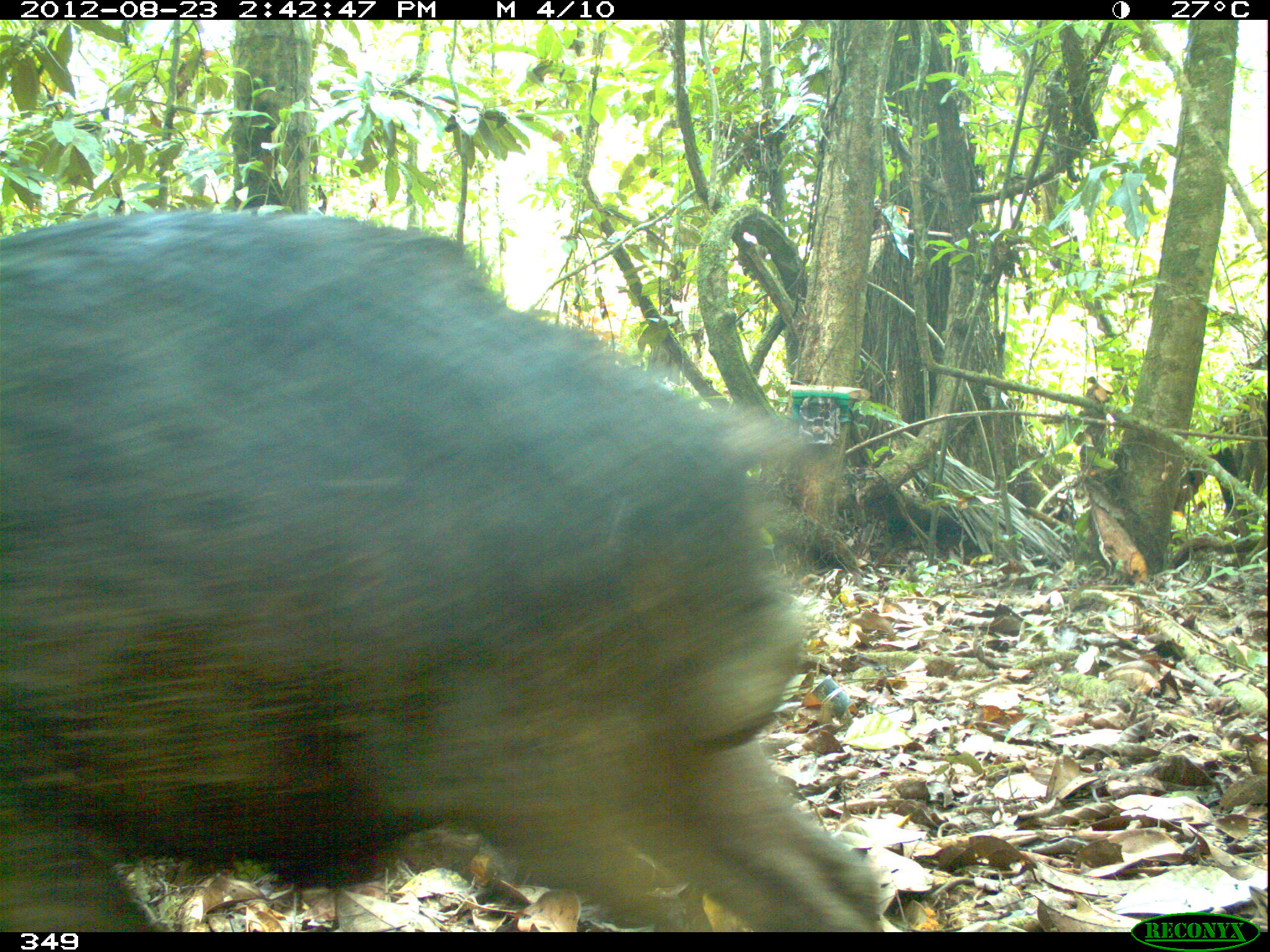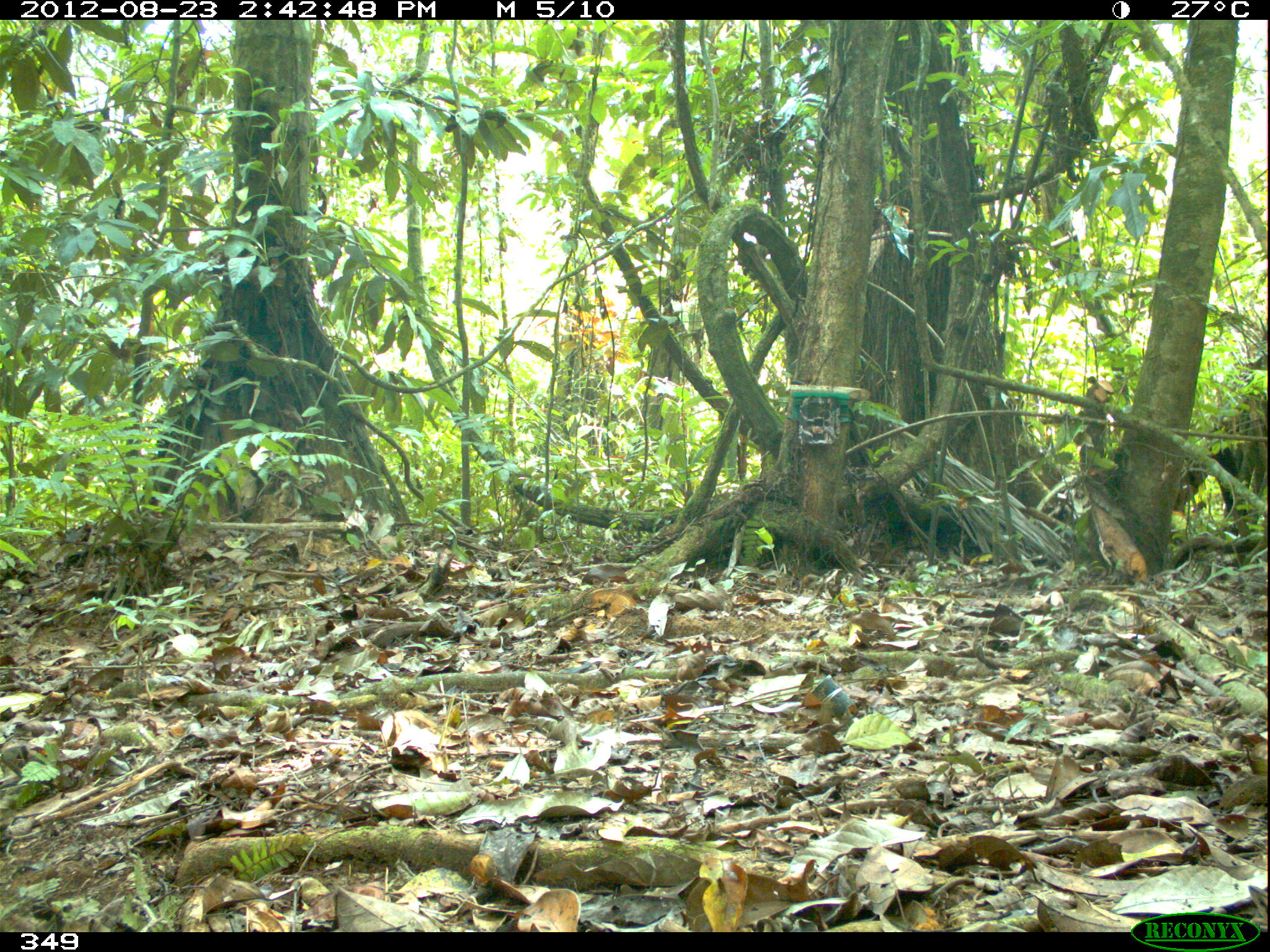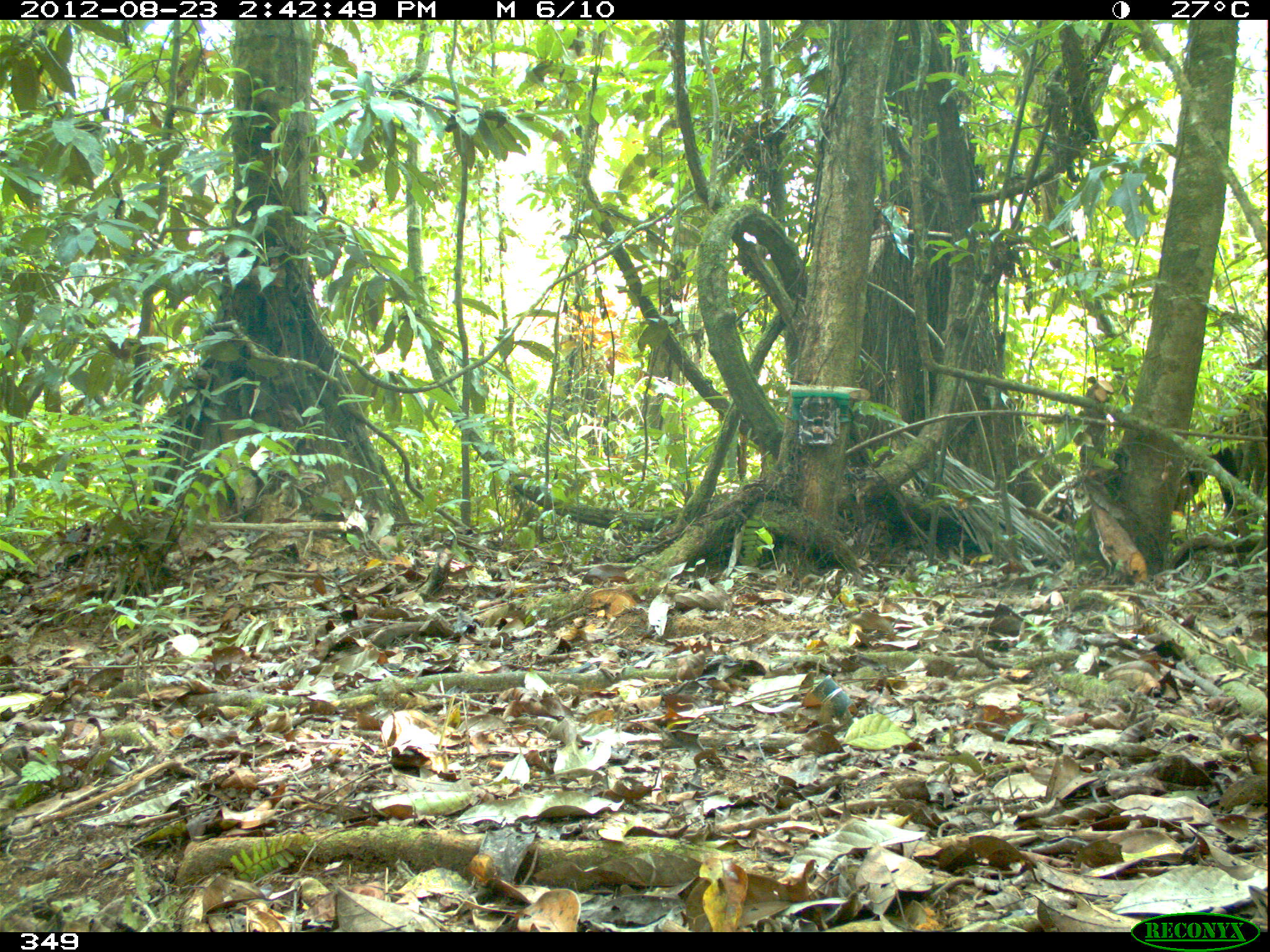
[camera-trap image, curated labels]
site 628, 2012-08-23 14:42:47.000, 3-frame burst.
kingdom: Animalia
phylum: Chordata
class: Mammalia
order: Artiodactyla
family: Tayassuidae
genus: Tayassu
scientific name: Tayassu pecari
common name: white-lipped peccary